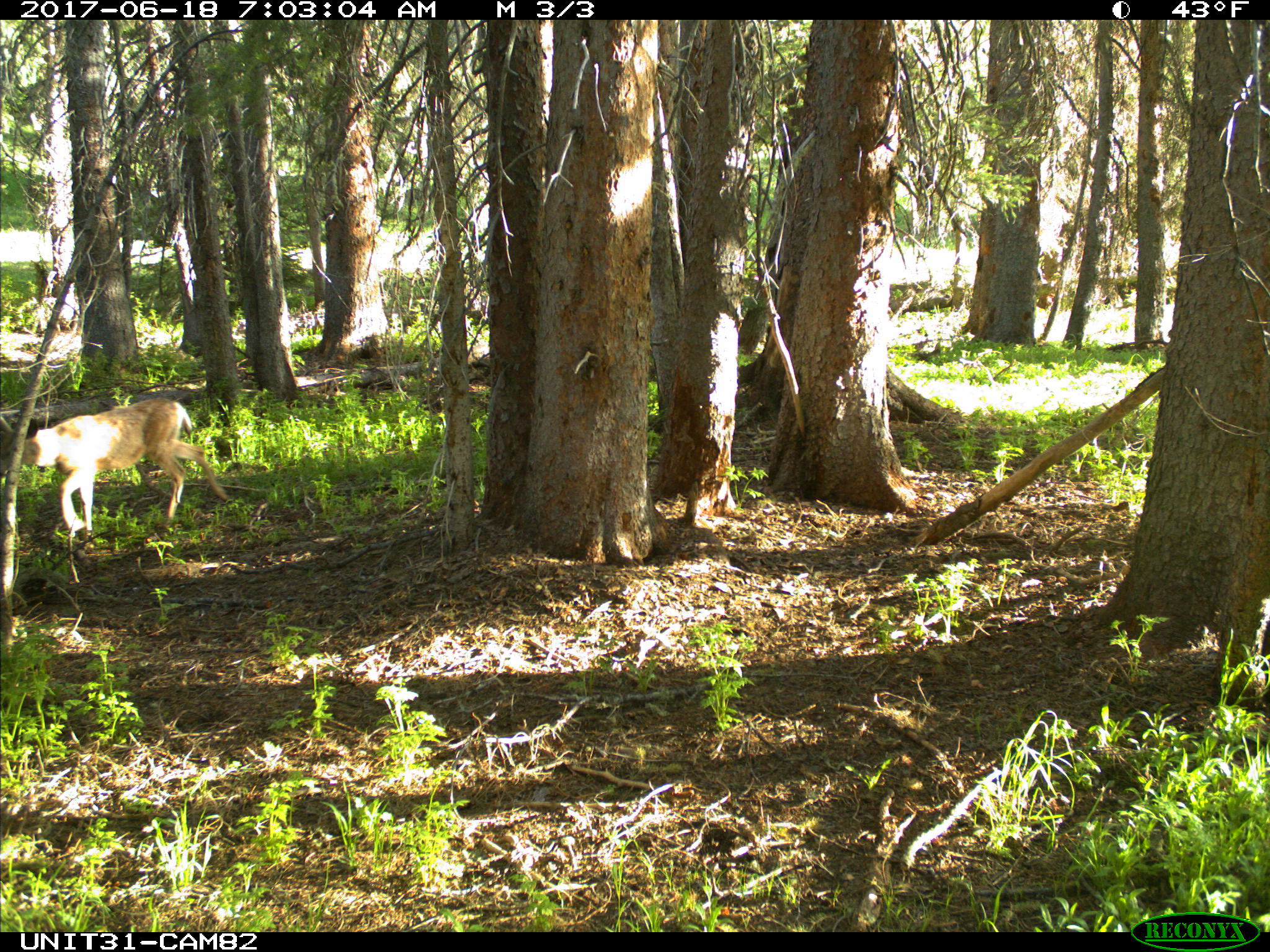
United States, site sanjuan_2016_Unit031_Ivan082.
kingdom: Animalia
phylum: Chordata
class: Mammalia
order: Artiodactyla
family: Cervidae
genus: Odocoileus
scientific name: Odocoileus hemionus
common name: mule deer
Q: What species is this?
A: Odocoileus hemionus (mule deer).